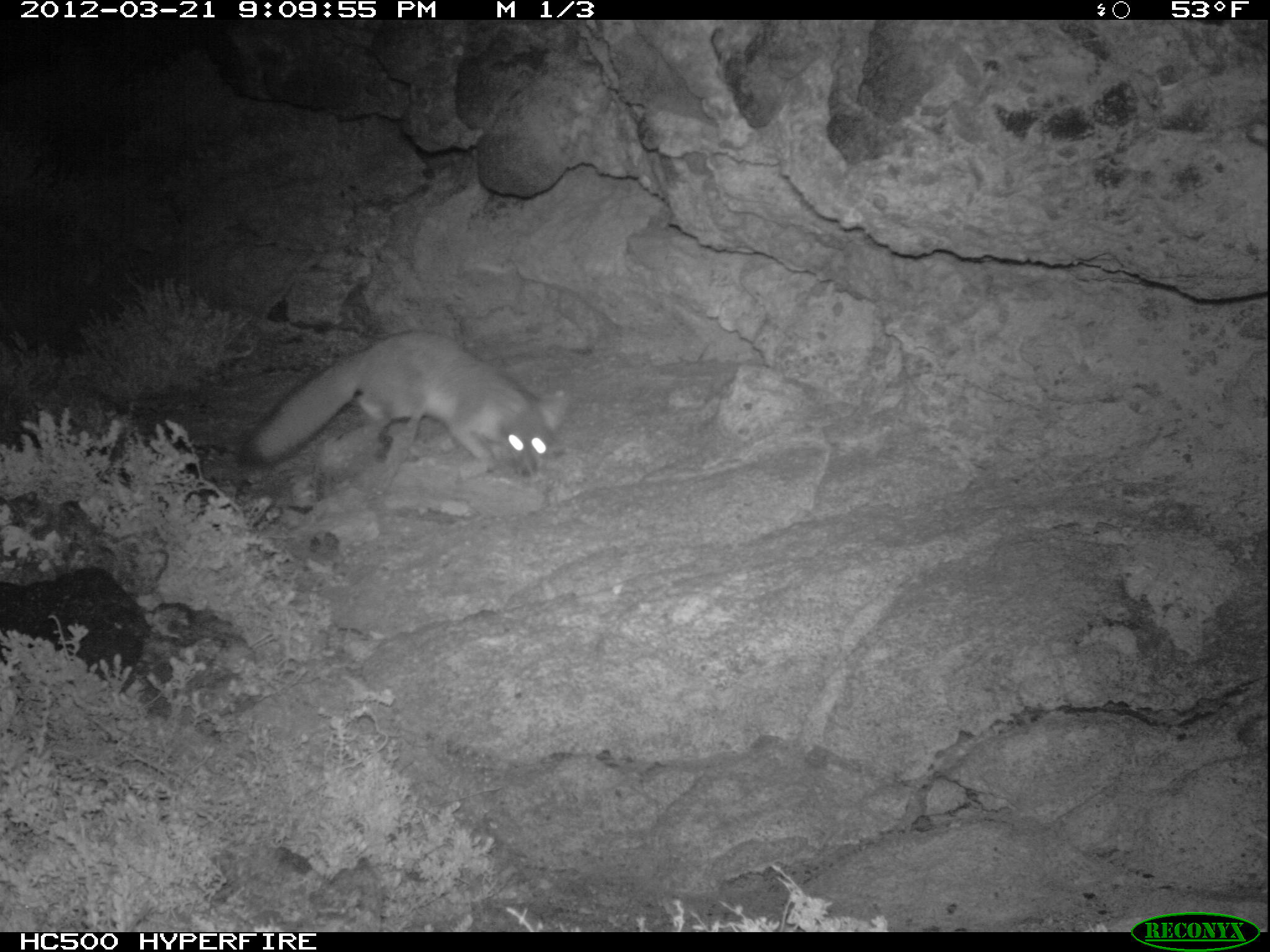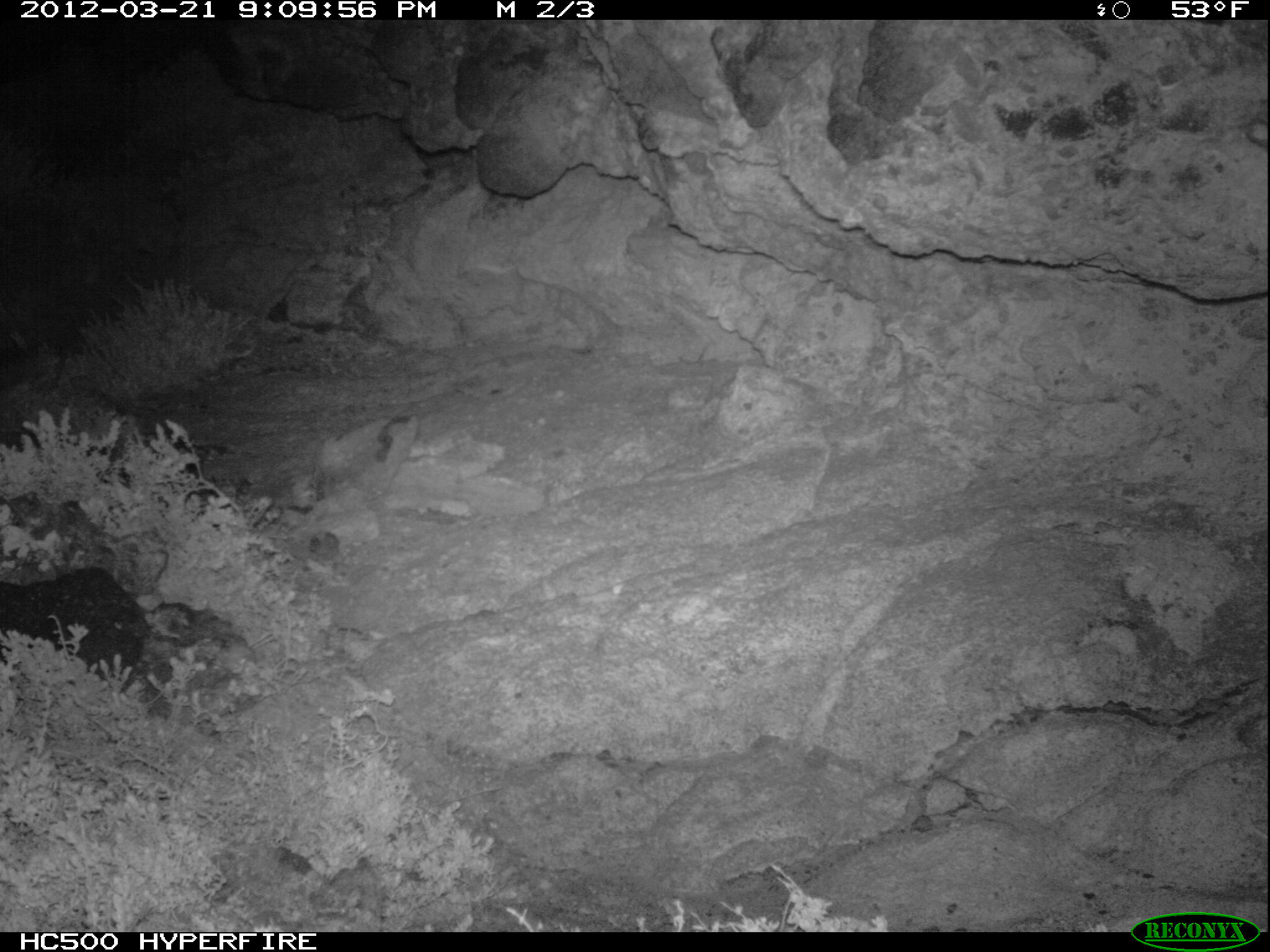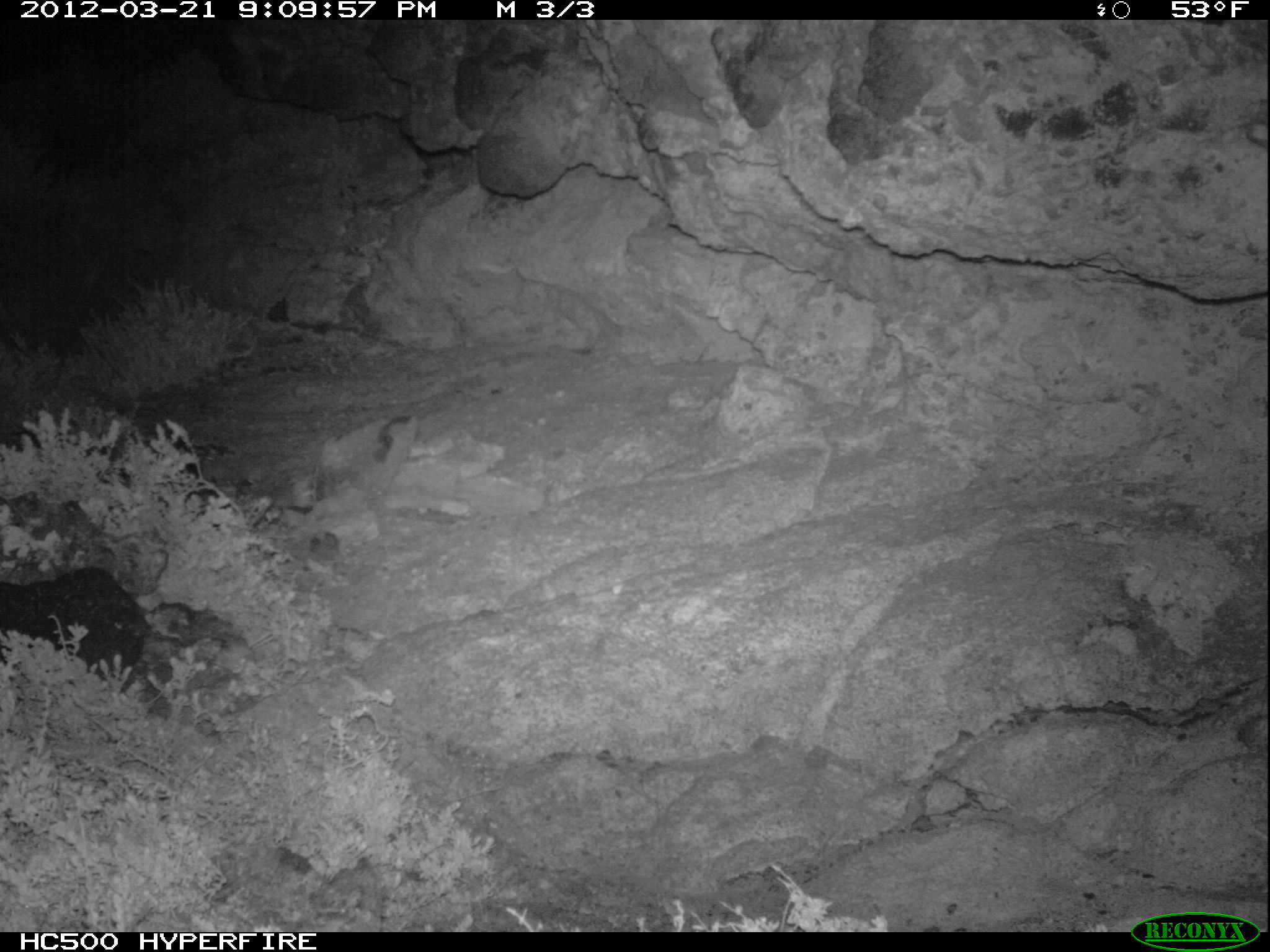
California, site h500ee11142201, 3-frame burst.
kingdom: Animalia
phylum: Chordata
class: Mammalia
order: Carnivora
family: Canidae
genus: Urocyon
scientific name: Urocyon littoralis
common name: island fox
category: fox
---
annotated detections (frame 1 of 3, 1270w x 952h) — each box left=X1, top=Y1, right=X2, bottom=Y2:
fox: left=245, top=328, right=568, bottom=485